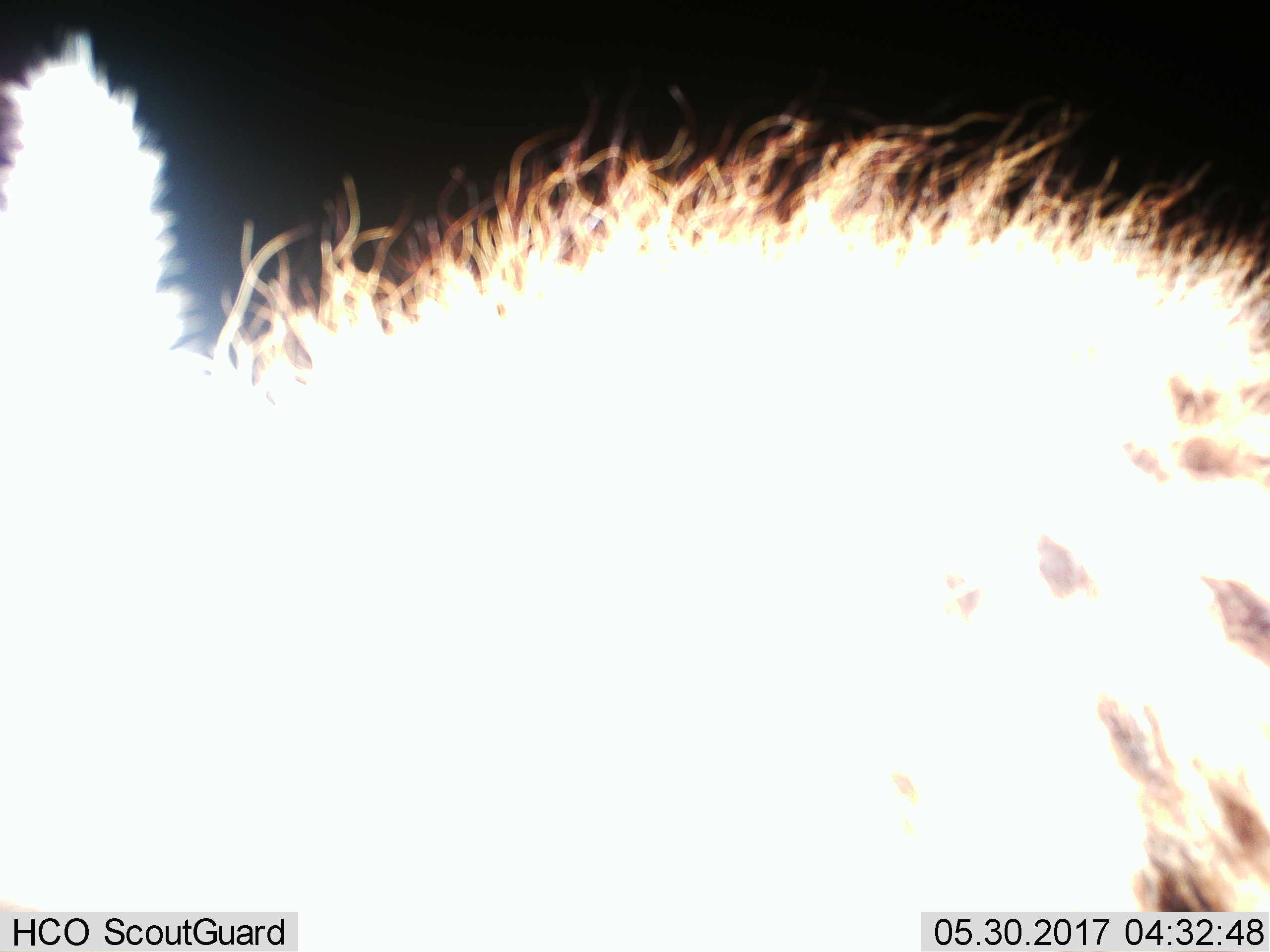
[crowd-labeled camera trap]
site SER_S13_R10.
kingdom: Animalia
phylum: Chordata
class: Mammalia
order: Carnivora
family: Hyaenidae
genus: Crocuta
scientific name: Crocuta crocuta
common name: spotted hyena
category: hyenaspotted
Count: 1.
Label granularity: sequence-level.